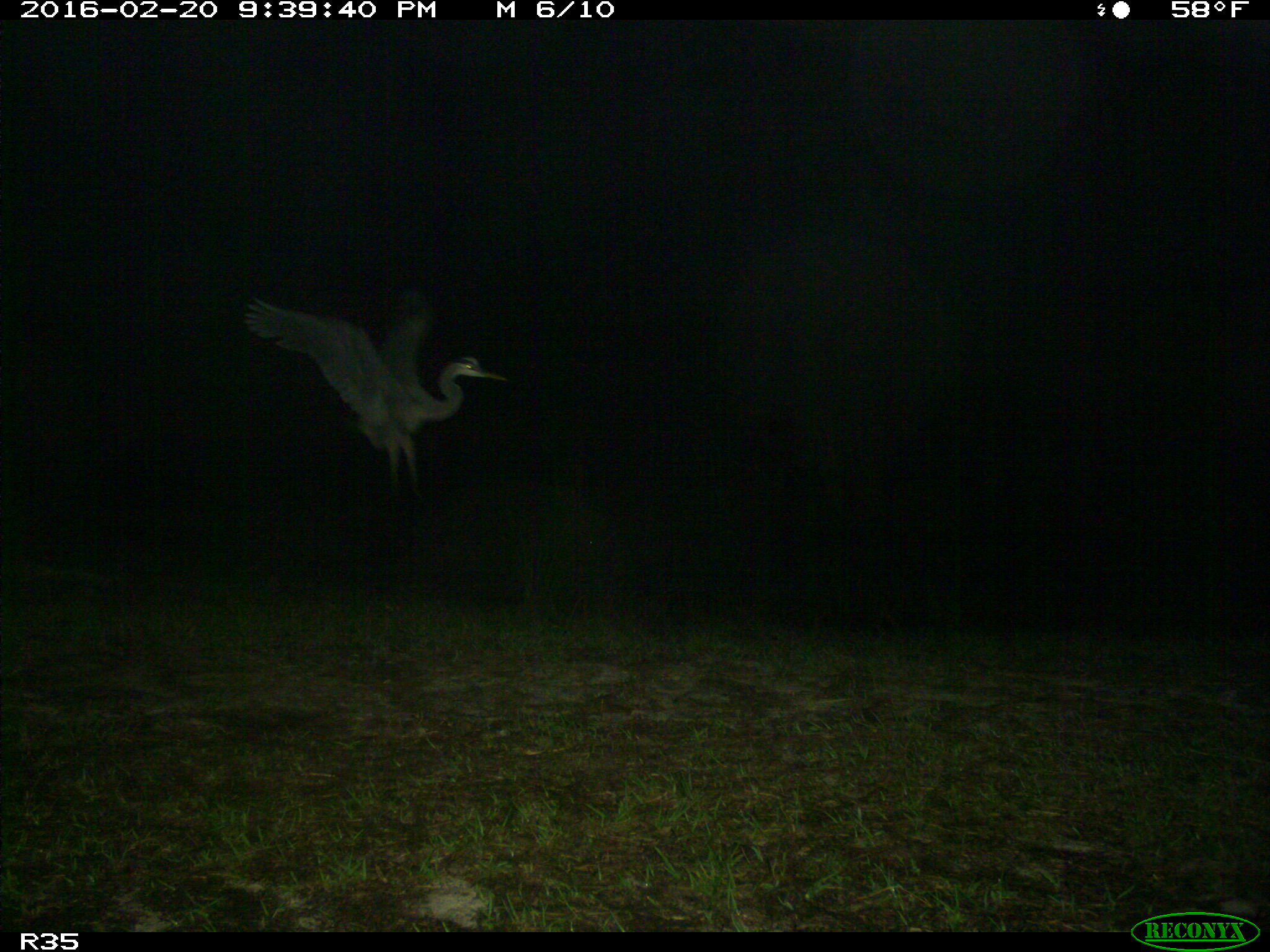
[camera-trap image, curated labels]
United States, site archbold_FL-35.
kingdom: Animalia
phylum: Chordata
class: Aves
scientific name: Aves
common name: birds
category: unidentified bird